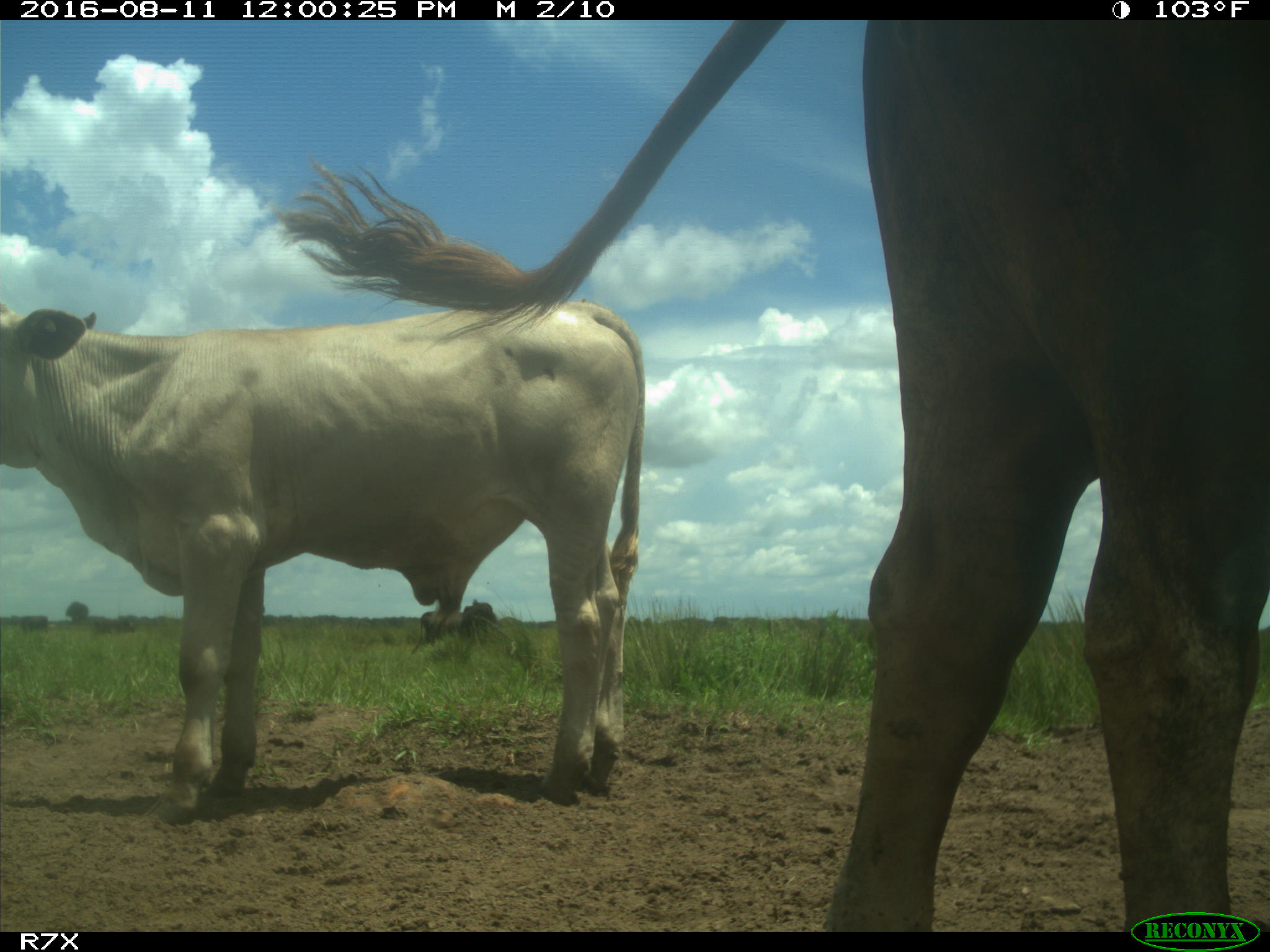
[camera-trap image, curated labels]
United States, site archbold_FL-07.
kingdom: Animalia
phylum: Chordata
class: Mammalia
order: Artiodactyla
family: Bovidae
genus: Bos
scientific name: Bos taurus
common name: domestic cow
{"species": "Bos taurus (domestic cow)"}